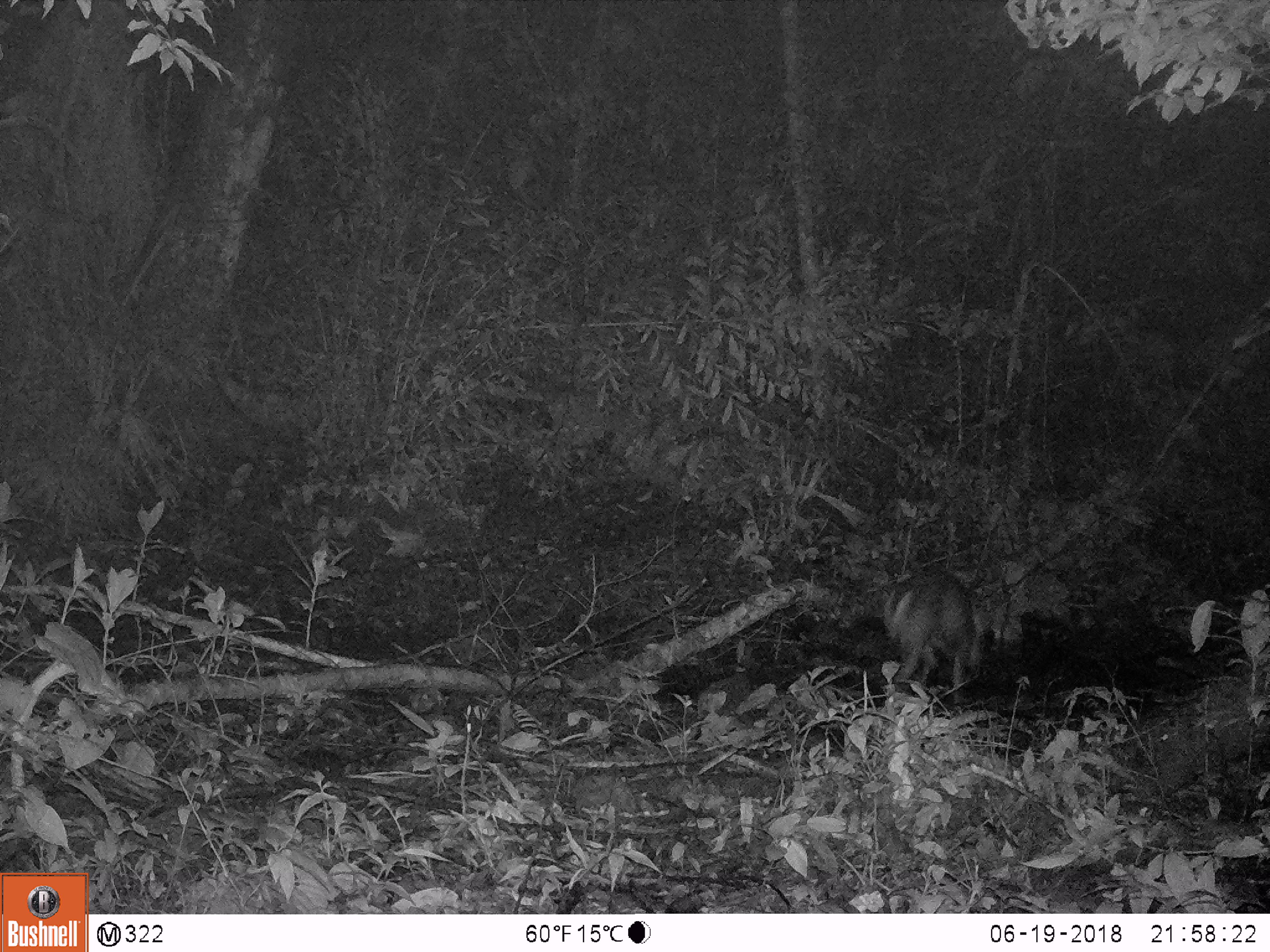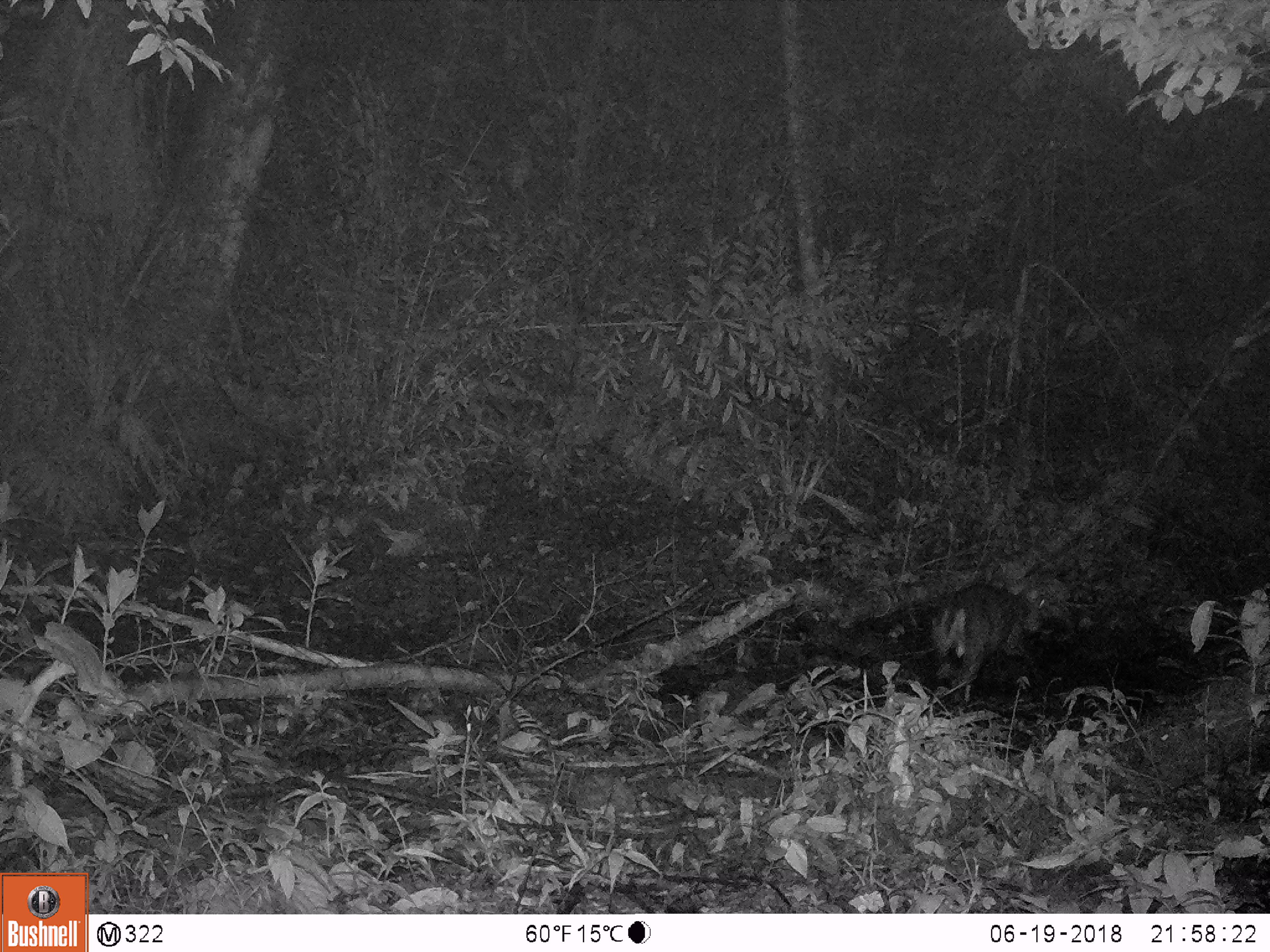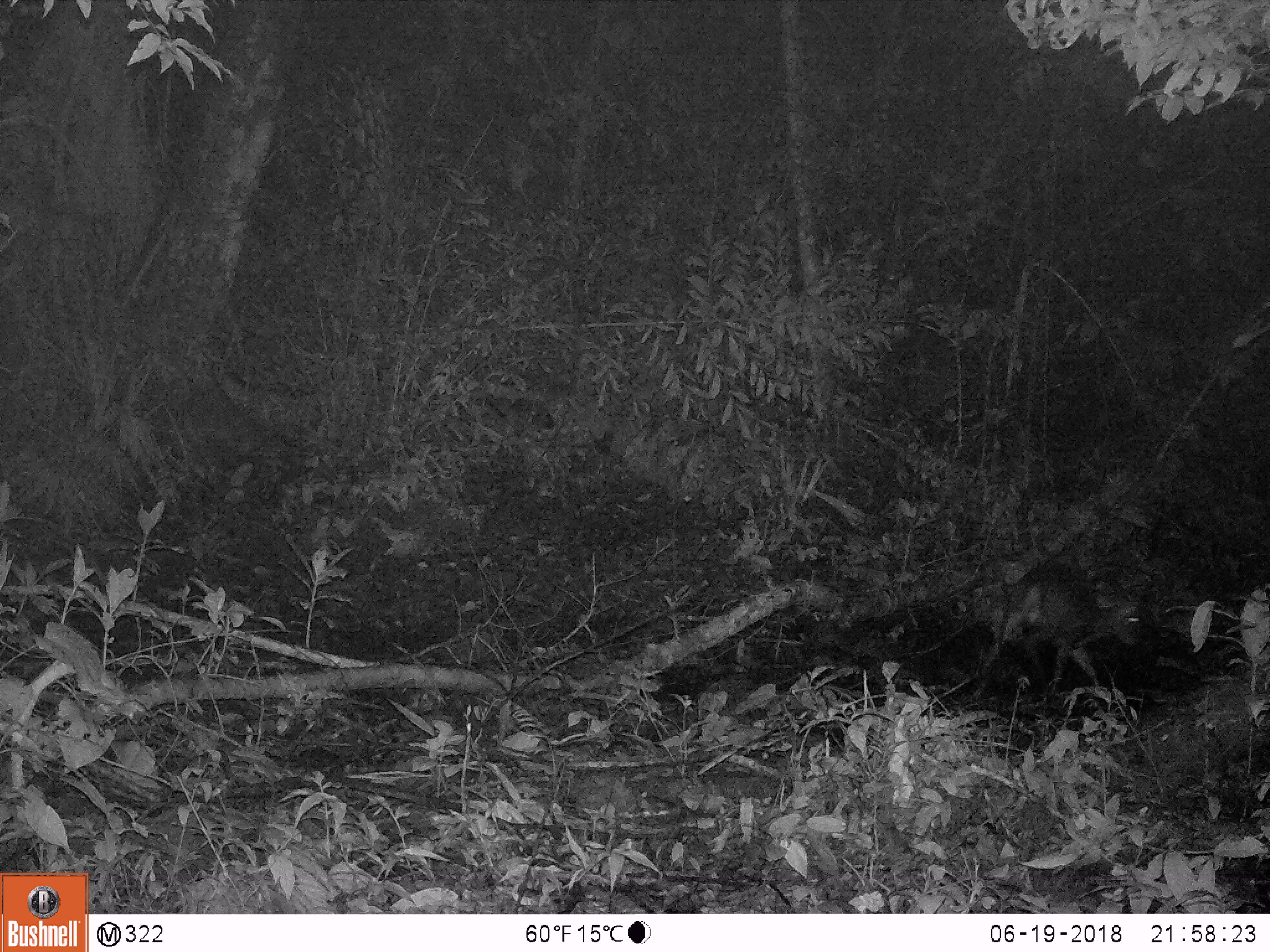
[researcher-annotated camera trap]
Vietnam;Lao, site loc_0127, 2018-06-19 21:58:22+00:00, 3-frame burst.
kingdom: Animalia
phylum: Chordata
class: Mammalia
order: Artiodactyla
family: Cervidae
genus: Muntiacus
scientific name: Muntiacus rooseveltorum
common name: roosevelt's muntjac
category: roosevelts muntjac group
Roosevelts muntjac group (roosevelt's muntjac) (Muntiacus rooseveltorum). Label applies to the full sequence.